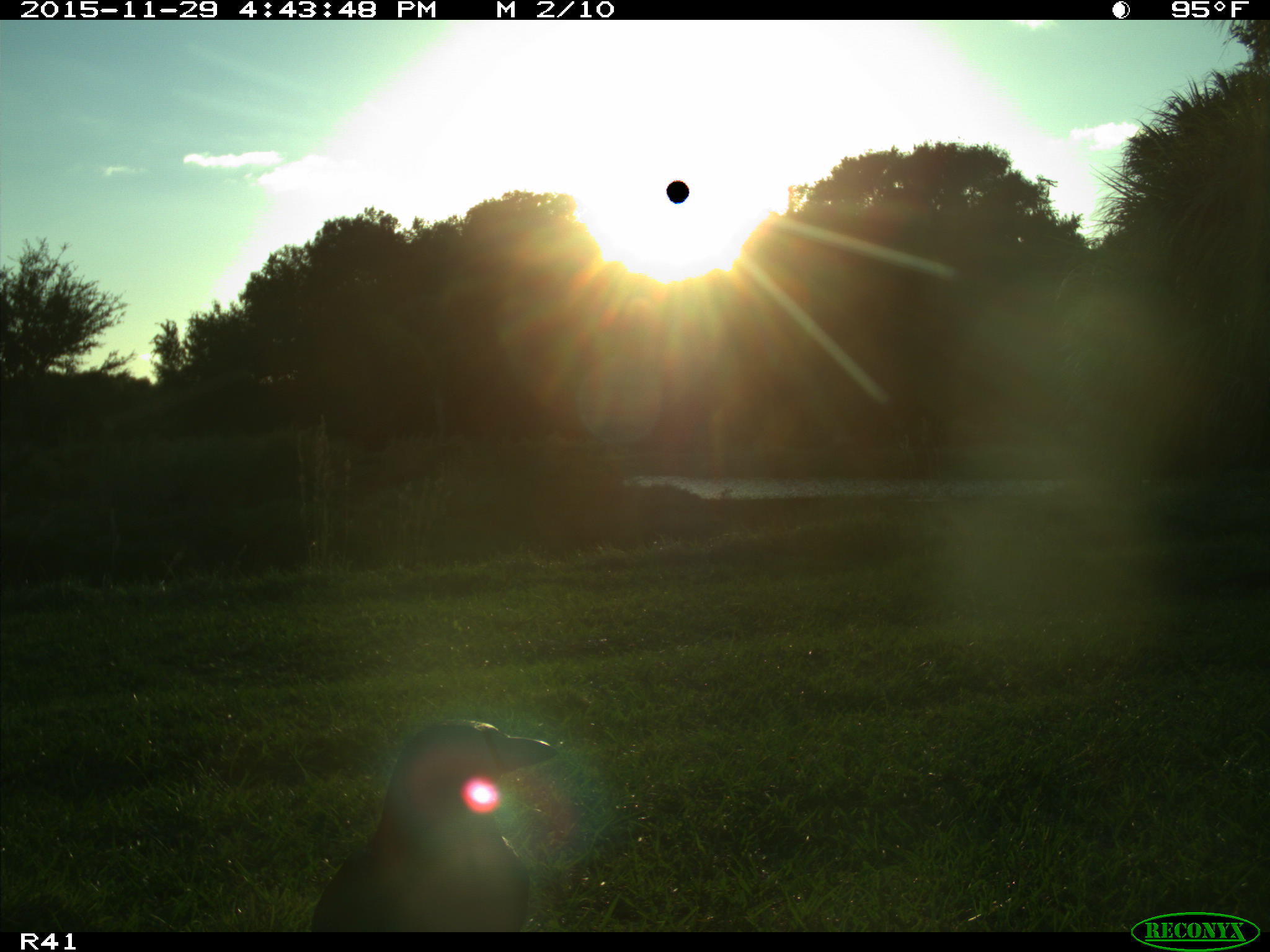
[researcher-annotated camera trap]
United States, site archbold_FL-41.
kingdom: Animalia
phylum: Chordata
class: Aves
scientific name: Aves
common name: birds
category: unidentified bird